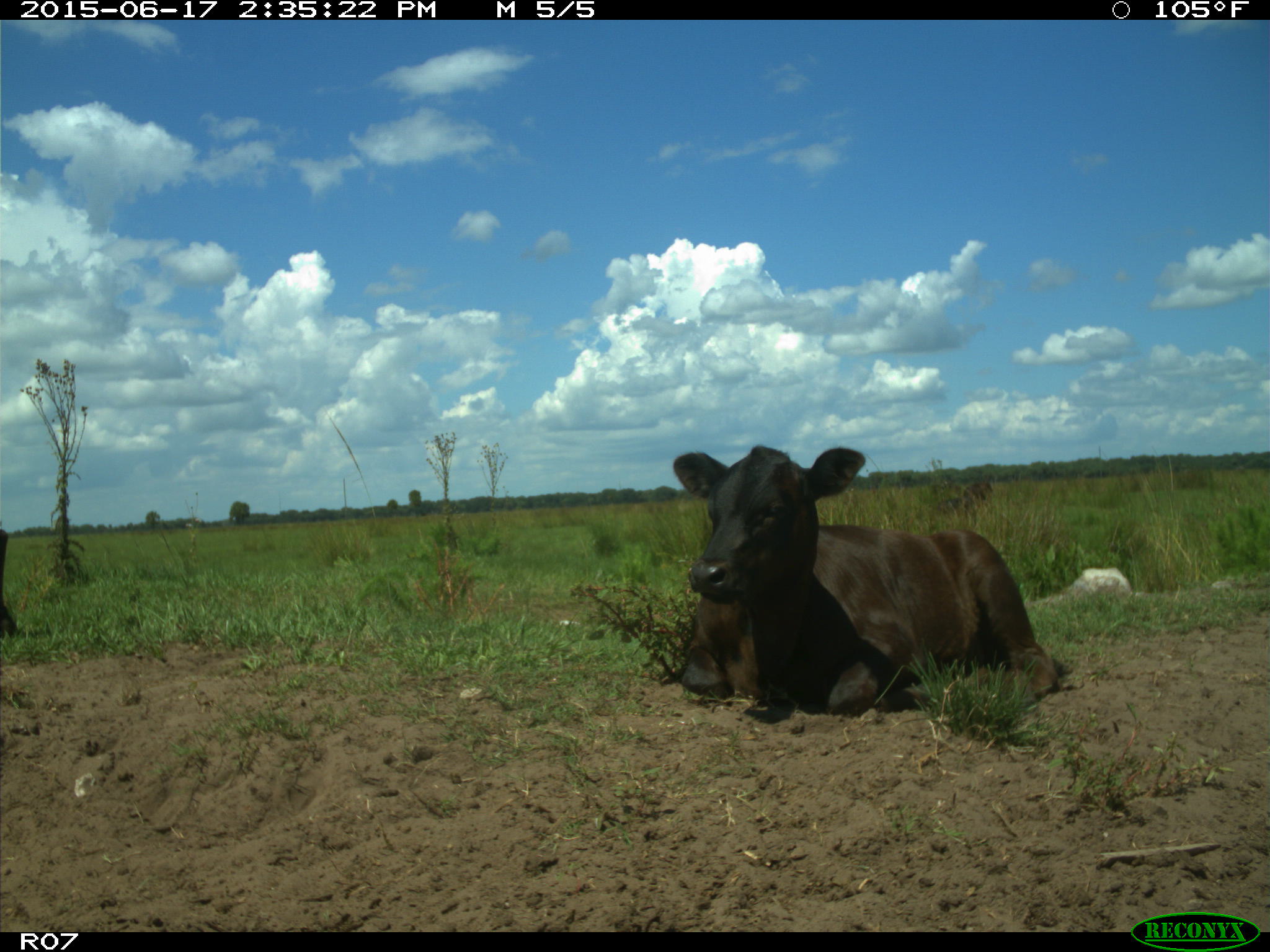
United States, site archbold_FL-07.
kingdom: Animalia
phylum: Chordata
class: Mammalia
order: Artiodactyla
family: Bovidae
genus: Bos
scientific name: Bos taurus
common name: domestic cow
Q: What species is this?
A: Bos taurus (domestic cow).